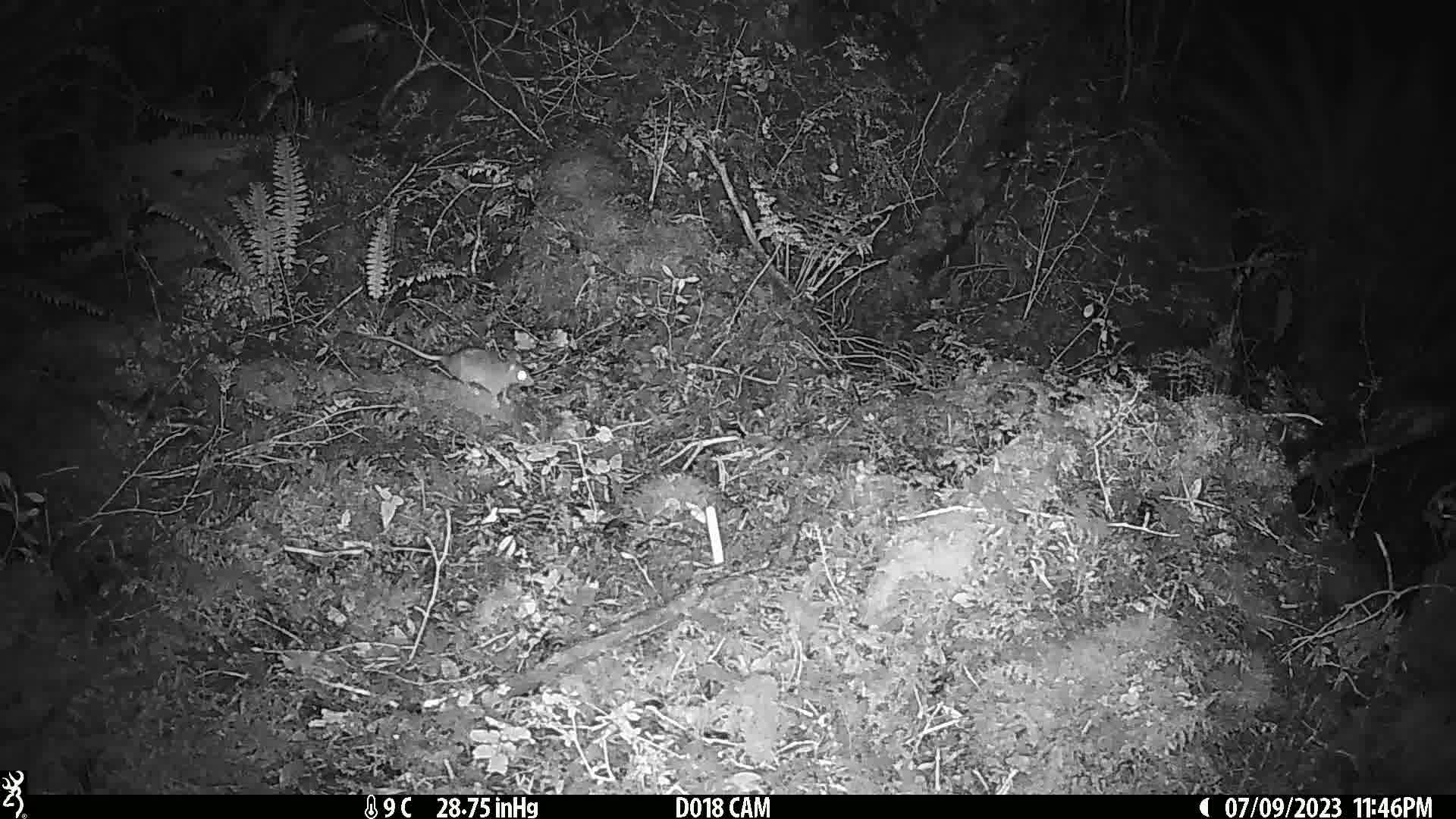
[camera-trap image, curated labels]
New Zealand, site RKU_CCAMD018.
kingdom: Animalia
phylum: Chordata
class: Mammalia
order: Rodentia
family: Muridae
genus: Rattus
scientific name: Rattus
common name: rat